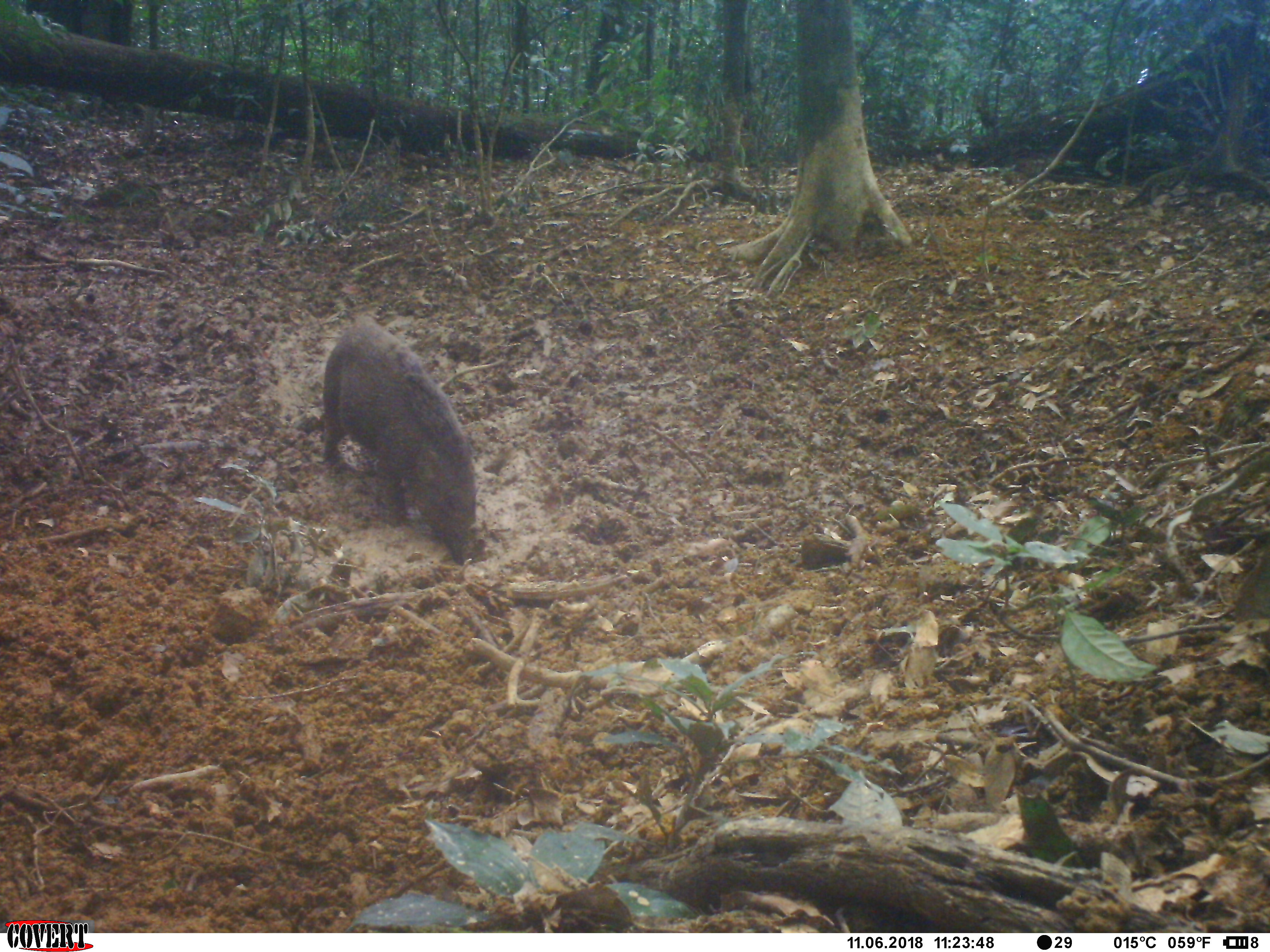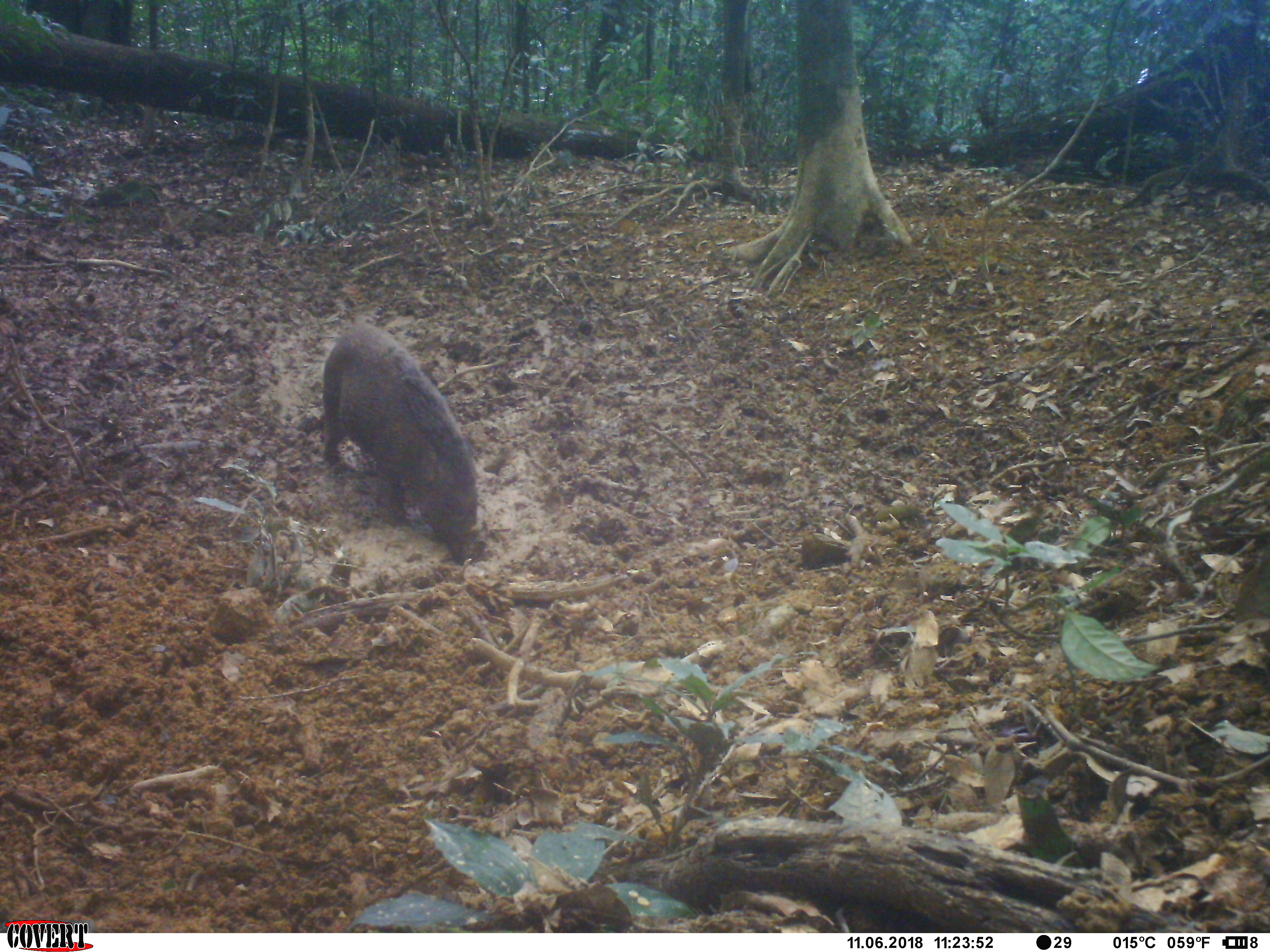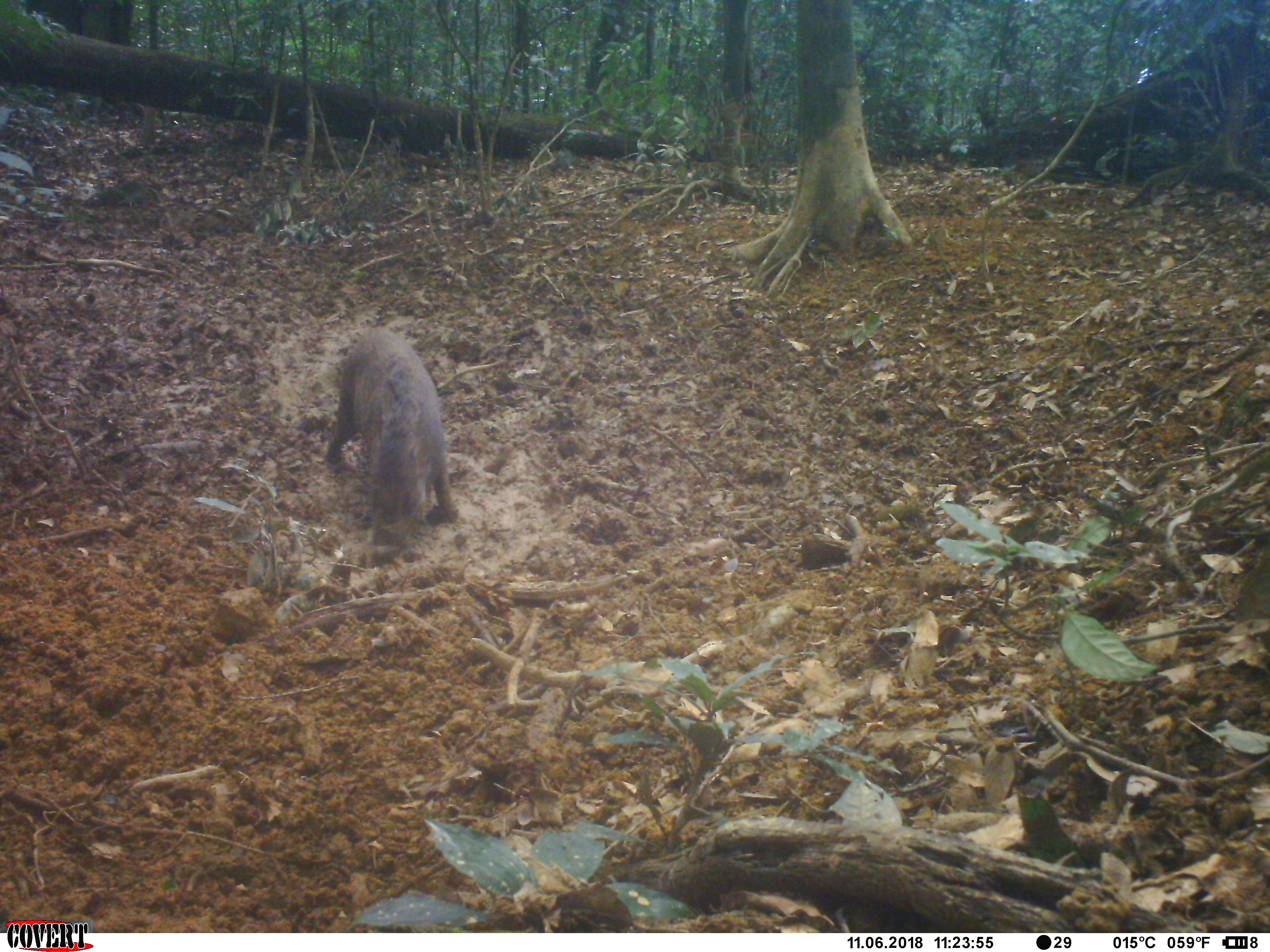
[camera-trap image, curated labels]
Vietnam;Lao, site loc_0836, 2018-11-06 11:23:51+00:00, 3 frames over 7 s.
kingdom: Animalia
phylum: Chordata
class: Mammalia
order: Artiodactyla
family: Suidae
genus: Sus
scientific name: Sus scrofa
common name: eurasian wild pig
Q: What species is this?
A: Eurasian wild pig (Sus scrofa).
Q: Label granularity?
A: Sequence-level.